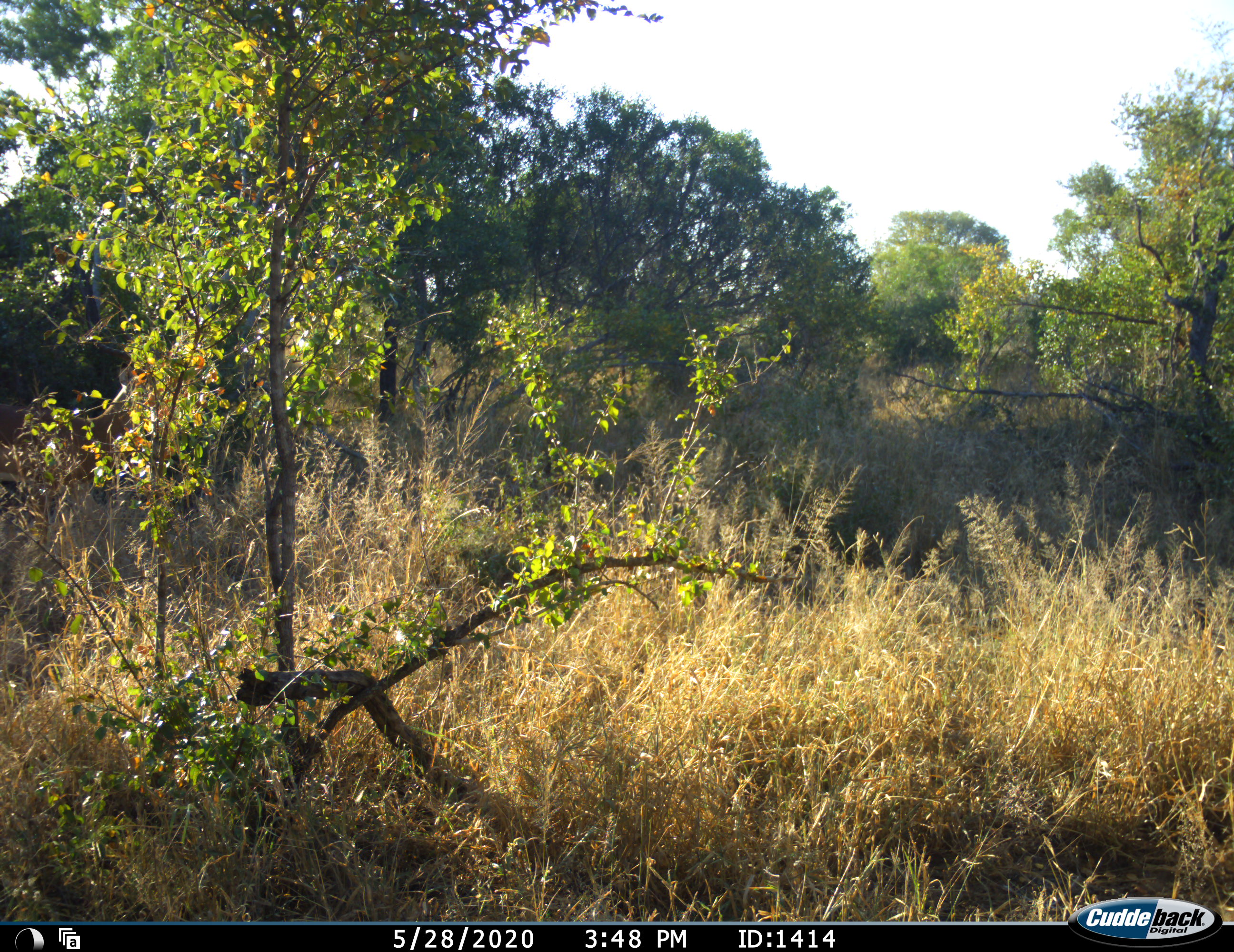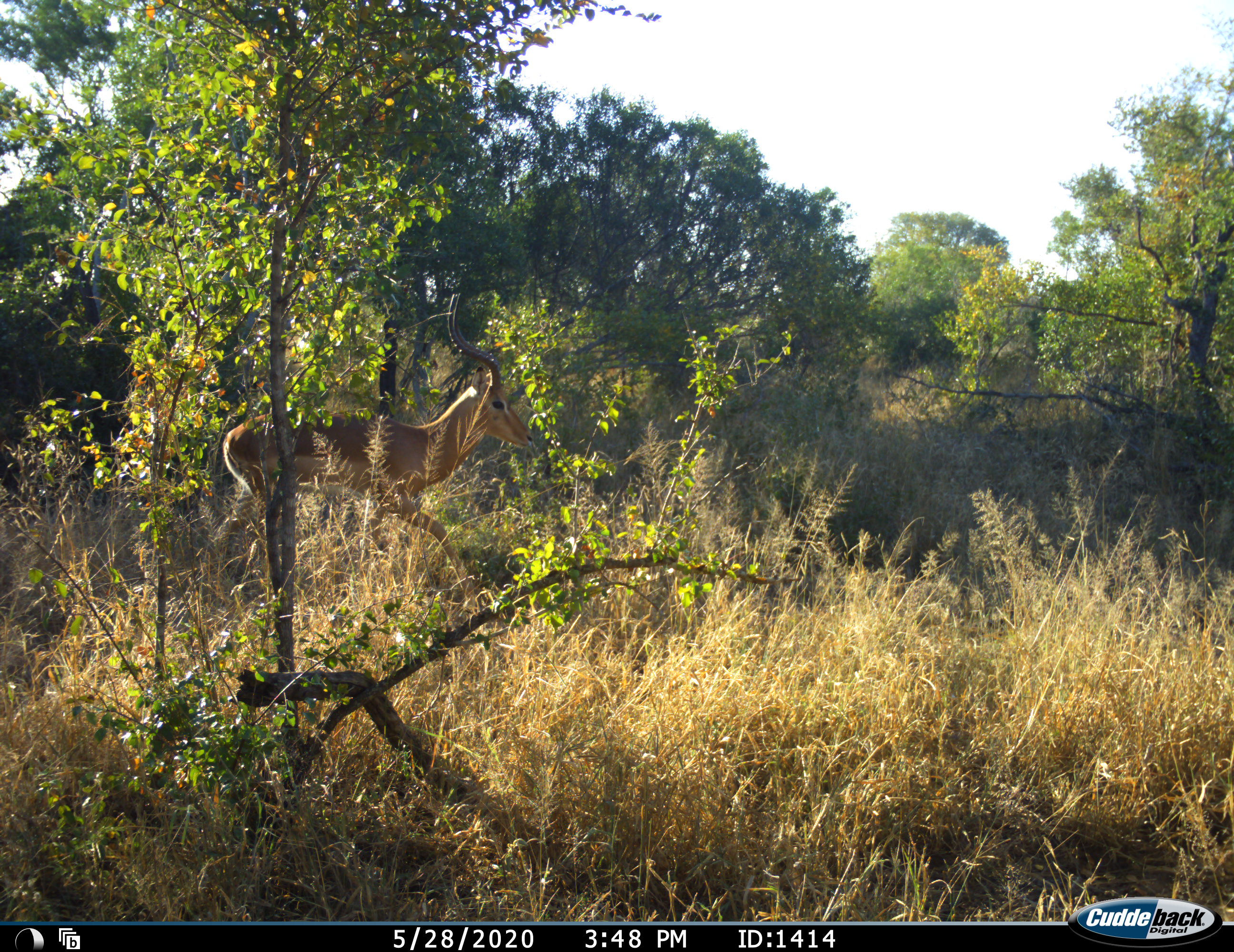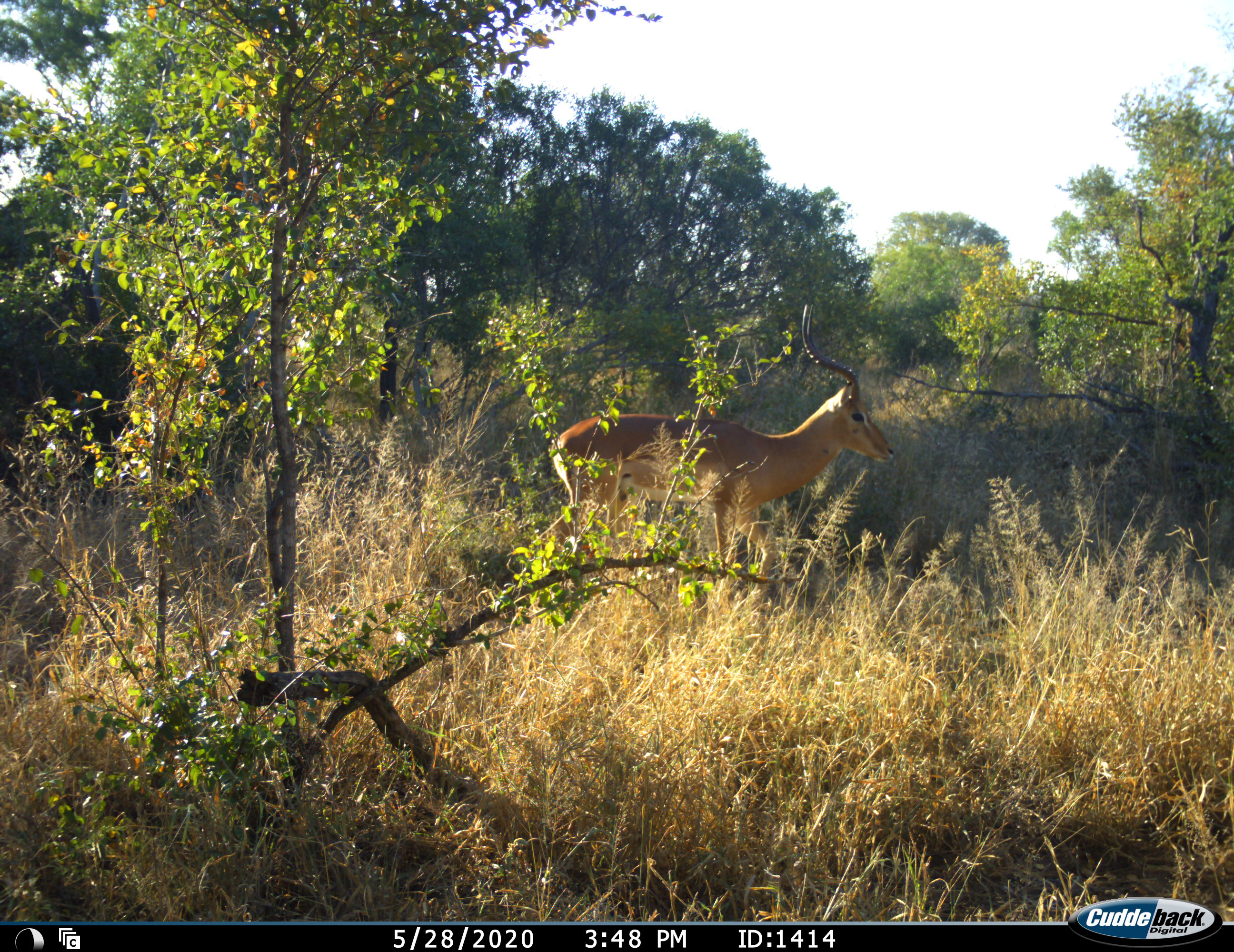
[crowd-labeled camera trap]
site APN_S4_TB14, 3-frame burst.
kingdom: Animalia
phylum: Chordata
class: Mammalia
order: Artiodactyla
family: Bovidae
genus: Aepyceros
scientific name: Aepyceros melampus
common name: impala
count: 1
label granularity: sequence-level